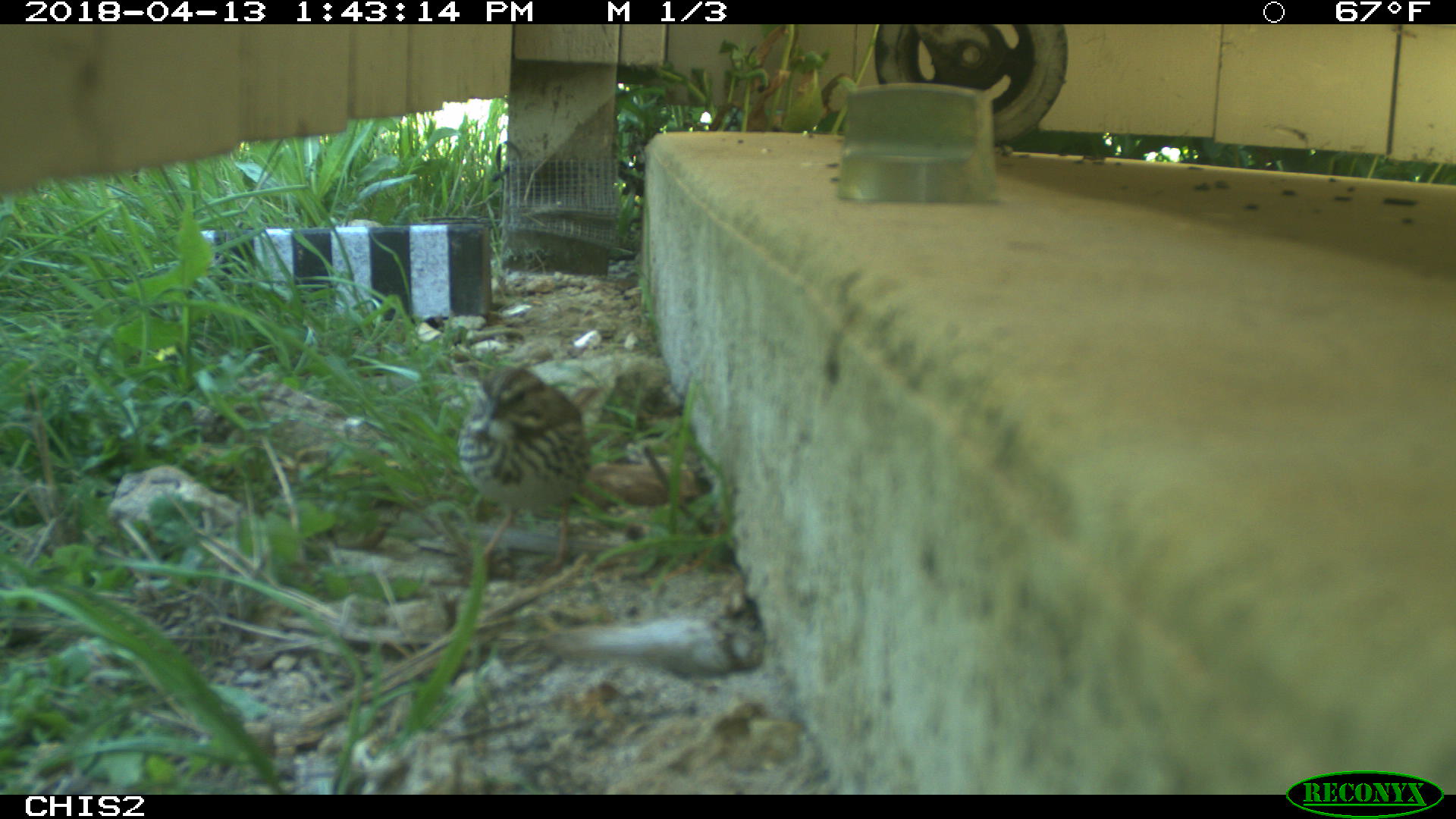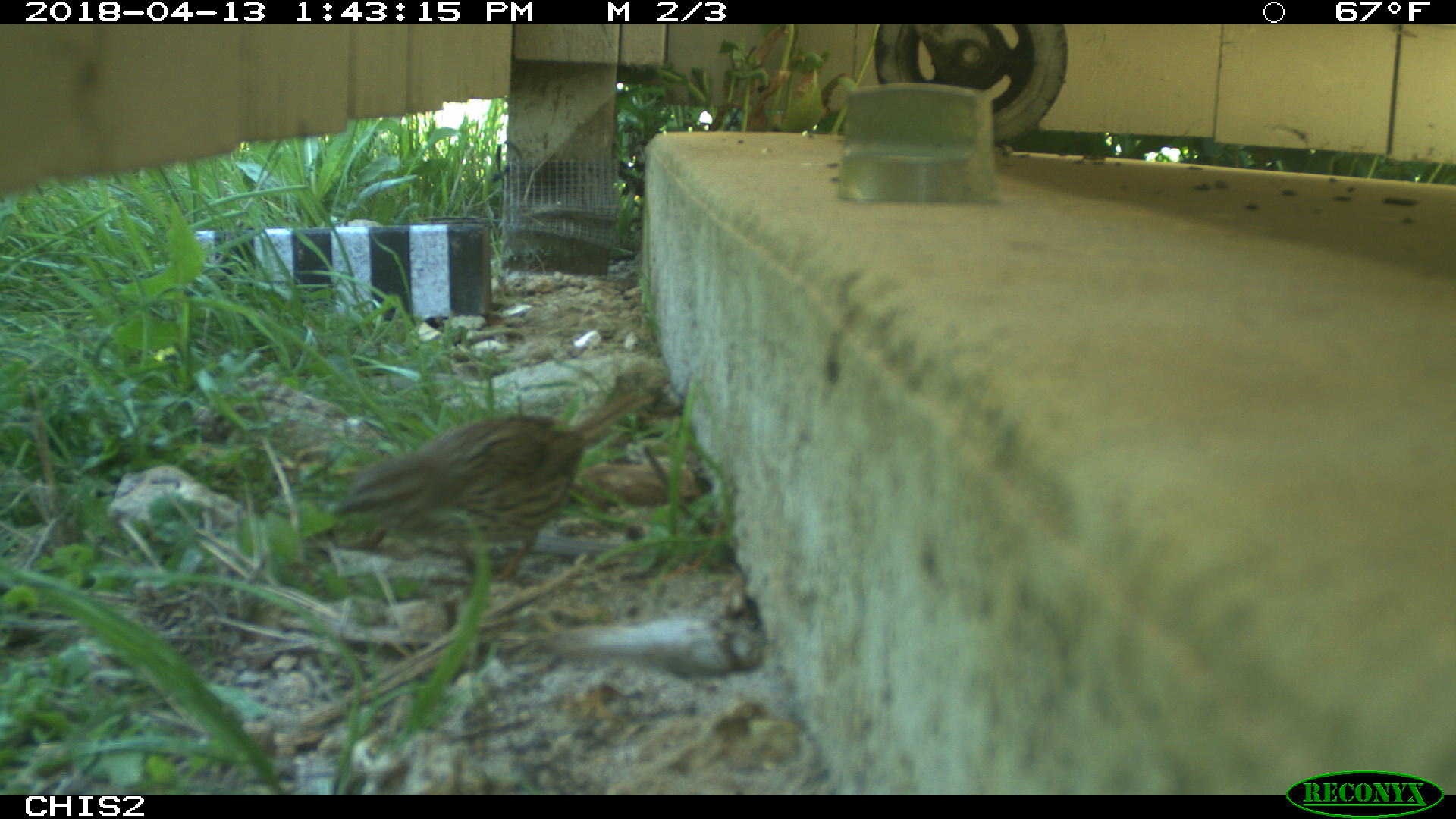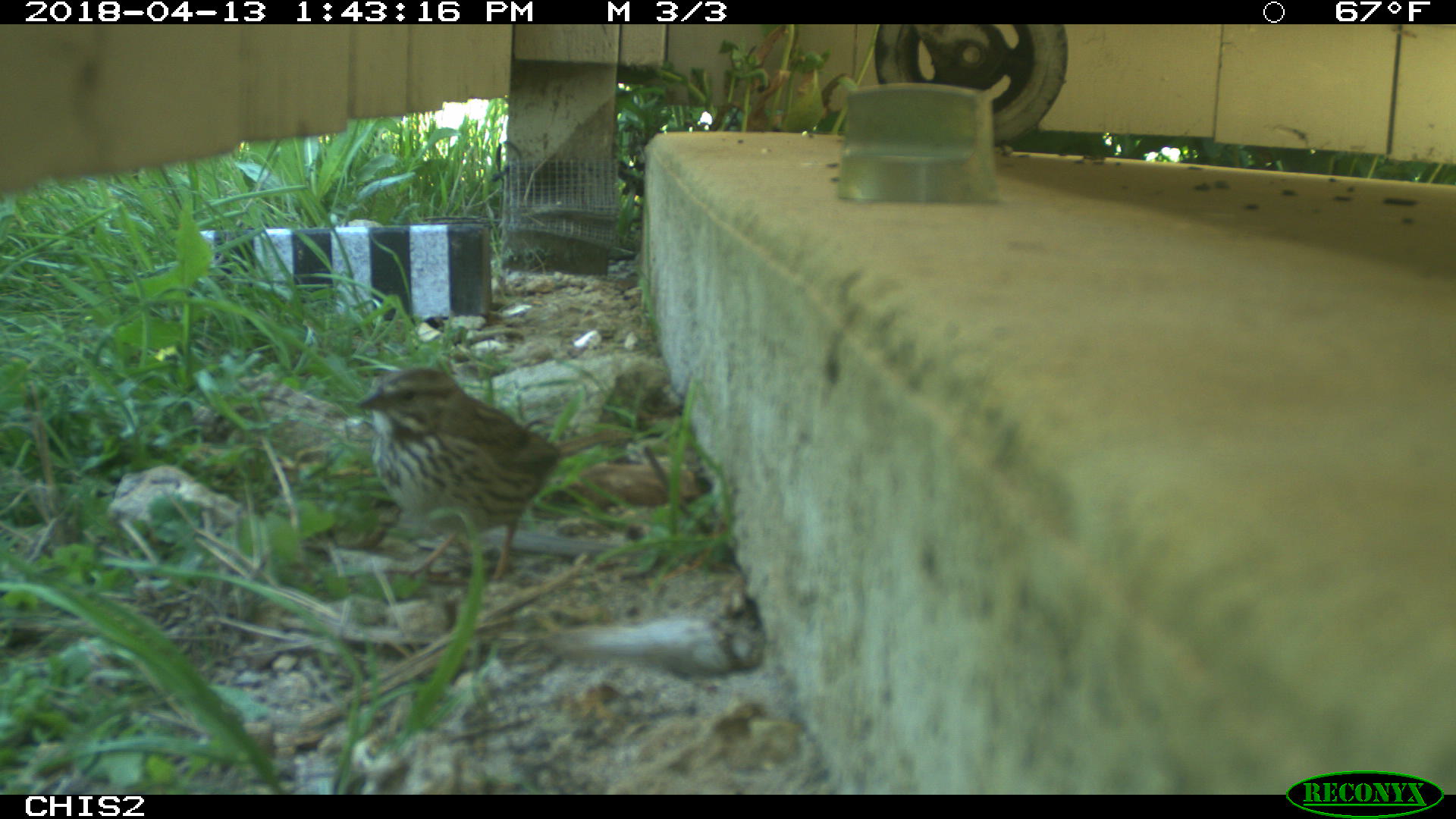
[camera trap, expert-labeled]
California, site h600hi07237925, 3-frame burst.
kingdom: Animalia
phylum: Chordata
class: Aves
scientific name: Aves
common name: bird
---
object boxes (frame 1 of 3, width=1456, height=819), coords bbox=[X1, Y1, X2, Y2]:
bird: bbox=[453, 364, 592, 592]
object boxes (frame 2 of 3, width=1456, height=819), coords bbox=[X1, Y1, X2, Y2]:
bird: bbox=[331, 388, 657, 586]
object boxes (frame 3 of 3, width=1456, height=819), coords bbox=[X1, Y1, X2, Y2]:
bird: bbox=[356, 368, 610, 584]